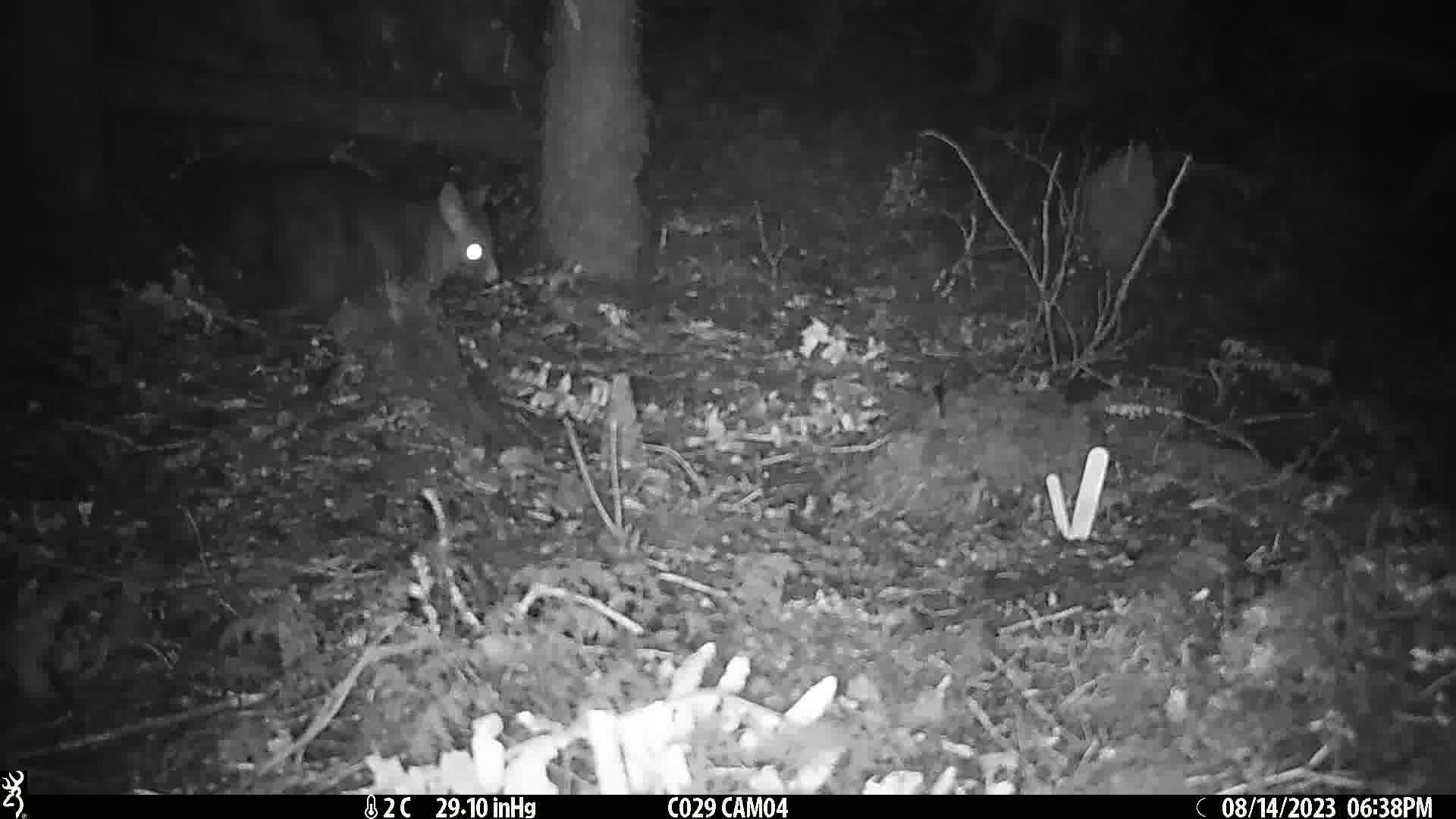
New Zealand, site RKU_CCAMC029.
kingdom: Animalia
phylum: Chordata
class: Mammalia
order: Diprotodontia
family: Phalangeridae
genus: Trichosurus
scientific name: Trichosurus vulpecula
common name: common brushtail possum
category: possum